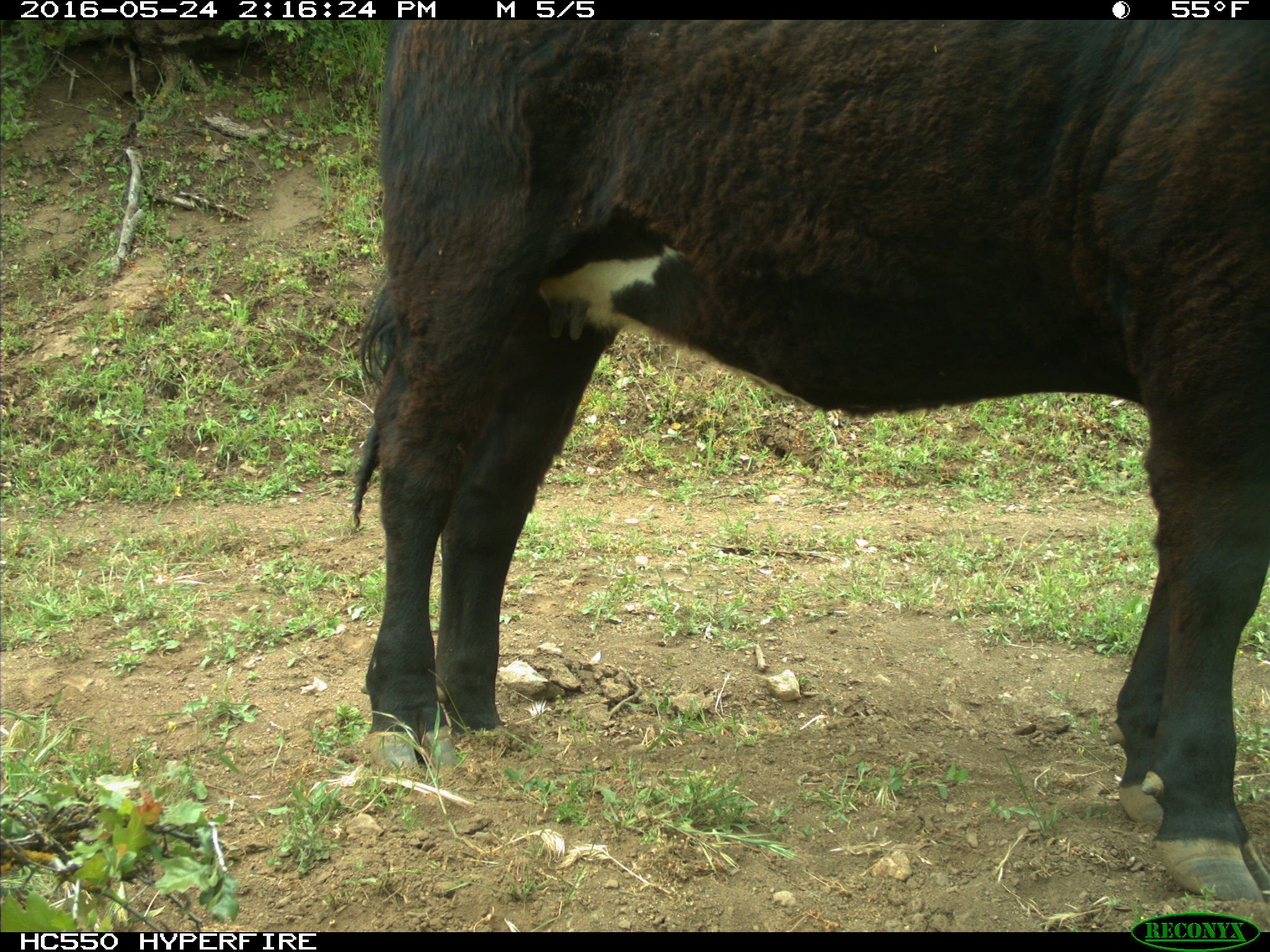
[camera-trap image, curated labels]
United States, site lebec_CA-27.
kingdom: Animalia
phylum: Chordata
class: Mammalia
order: Artiodactyla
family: Bovidae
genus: Bos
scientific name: Bos taurus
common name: domestic cow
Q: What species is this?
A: Bos taurus (domestic cow).